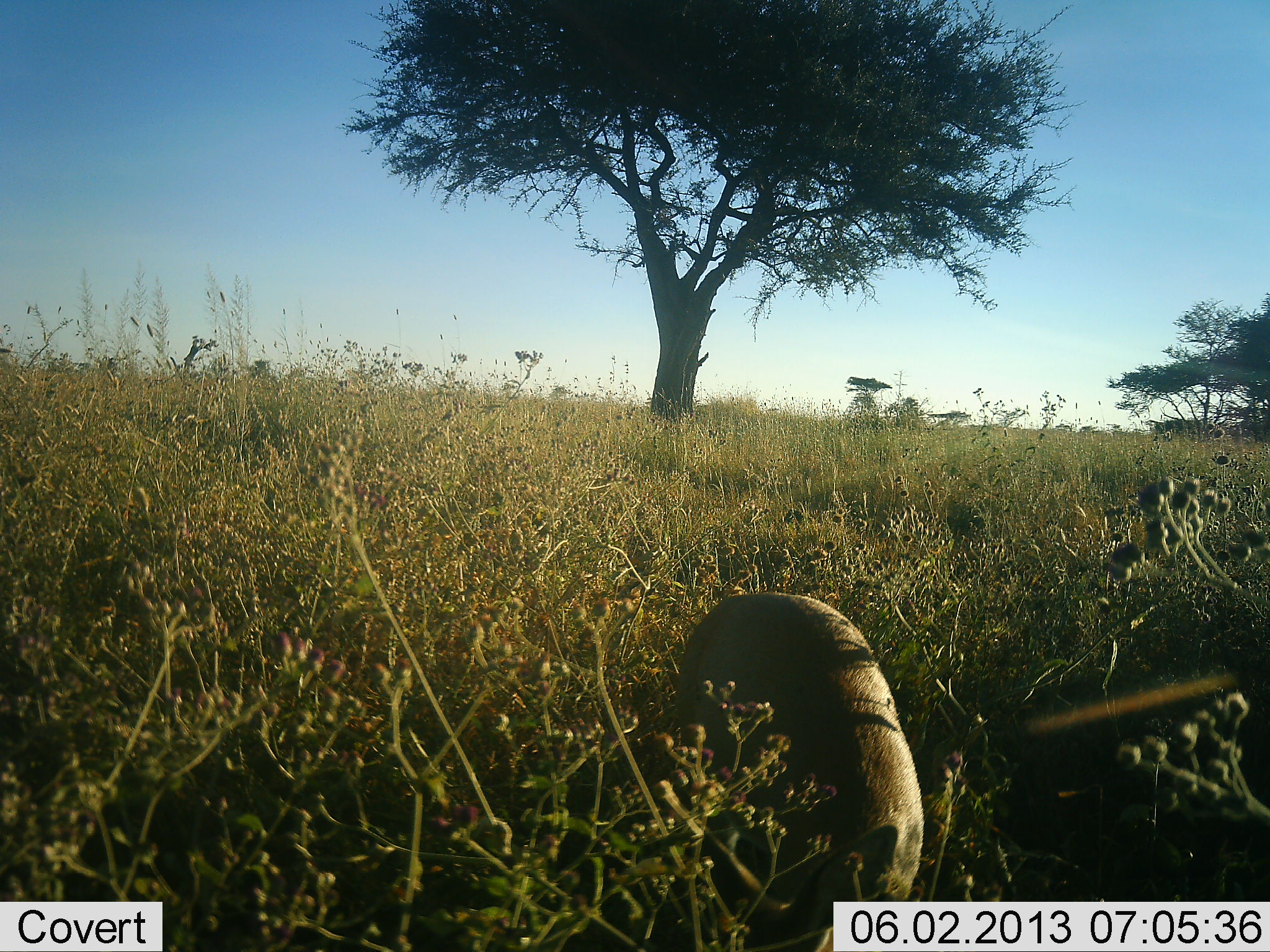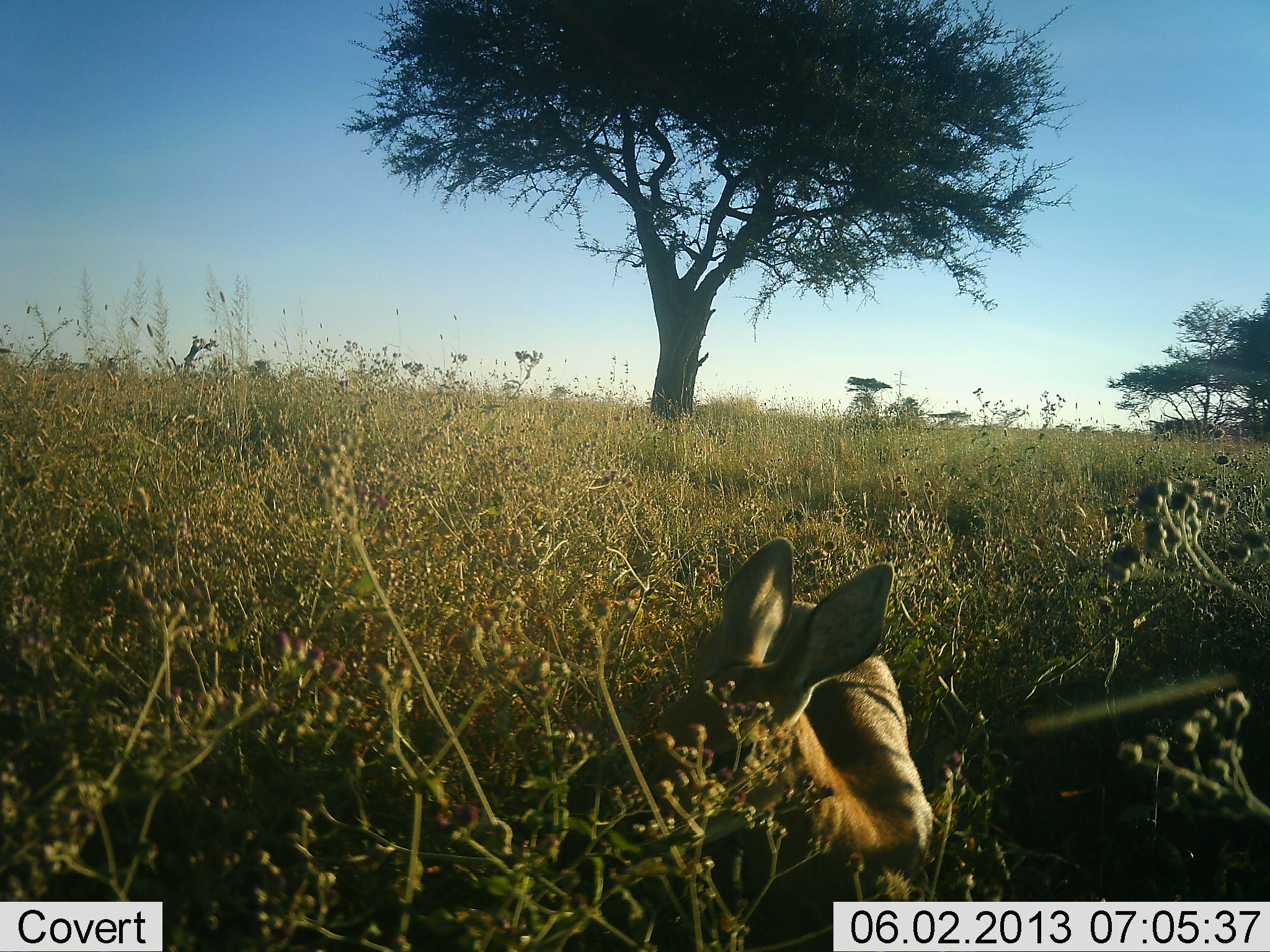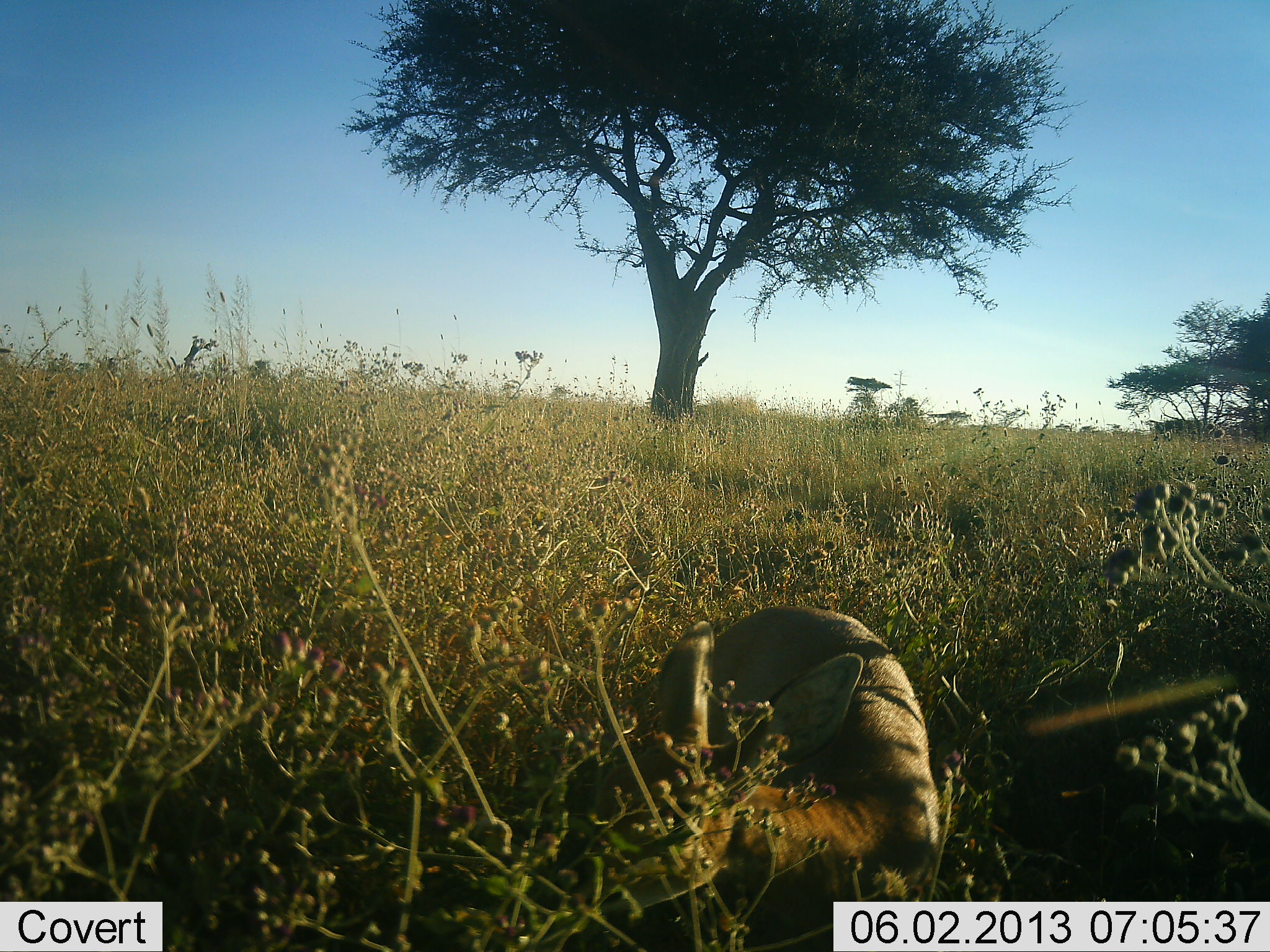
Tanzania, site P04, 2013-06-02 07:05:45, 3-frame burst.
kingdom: Animalia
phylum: Chordata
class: Mammalia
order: Artiodactyla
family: Bovidae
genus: Redunca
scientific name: Redunca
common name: reedbuck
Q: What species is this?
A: Reedbuck (Redunca).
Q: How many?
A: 1.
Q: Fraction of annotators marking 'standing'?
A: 38%.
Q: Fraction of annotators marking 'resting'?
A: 25%.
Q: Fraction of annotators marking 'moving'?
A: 0%.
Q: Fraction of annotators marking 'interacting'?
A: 0%.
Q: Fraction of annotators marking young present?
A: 0%.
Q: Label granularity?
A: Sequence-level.